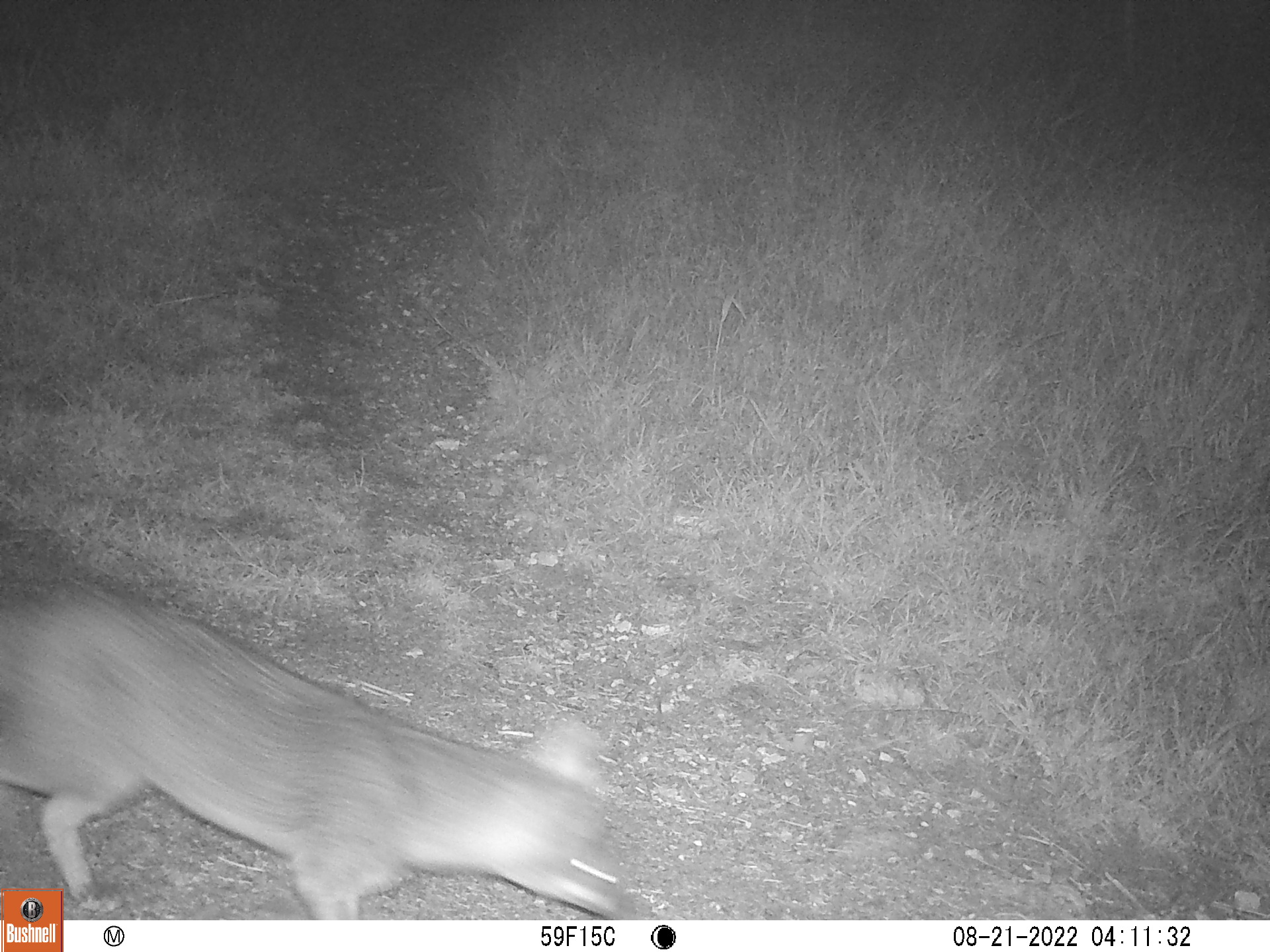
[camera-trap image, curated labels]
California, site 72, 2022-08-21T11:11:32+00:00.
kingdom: Animalia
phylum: Chordata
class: Mammalia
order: Carnivora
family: Canidae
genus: Urocyon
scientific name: Urocyon cinereoargenteus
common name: gray fox